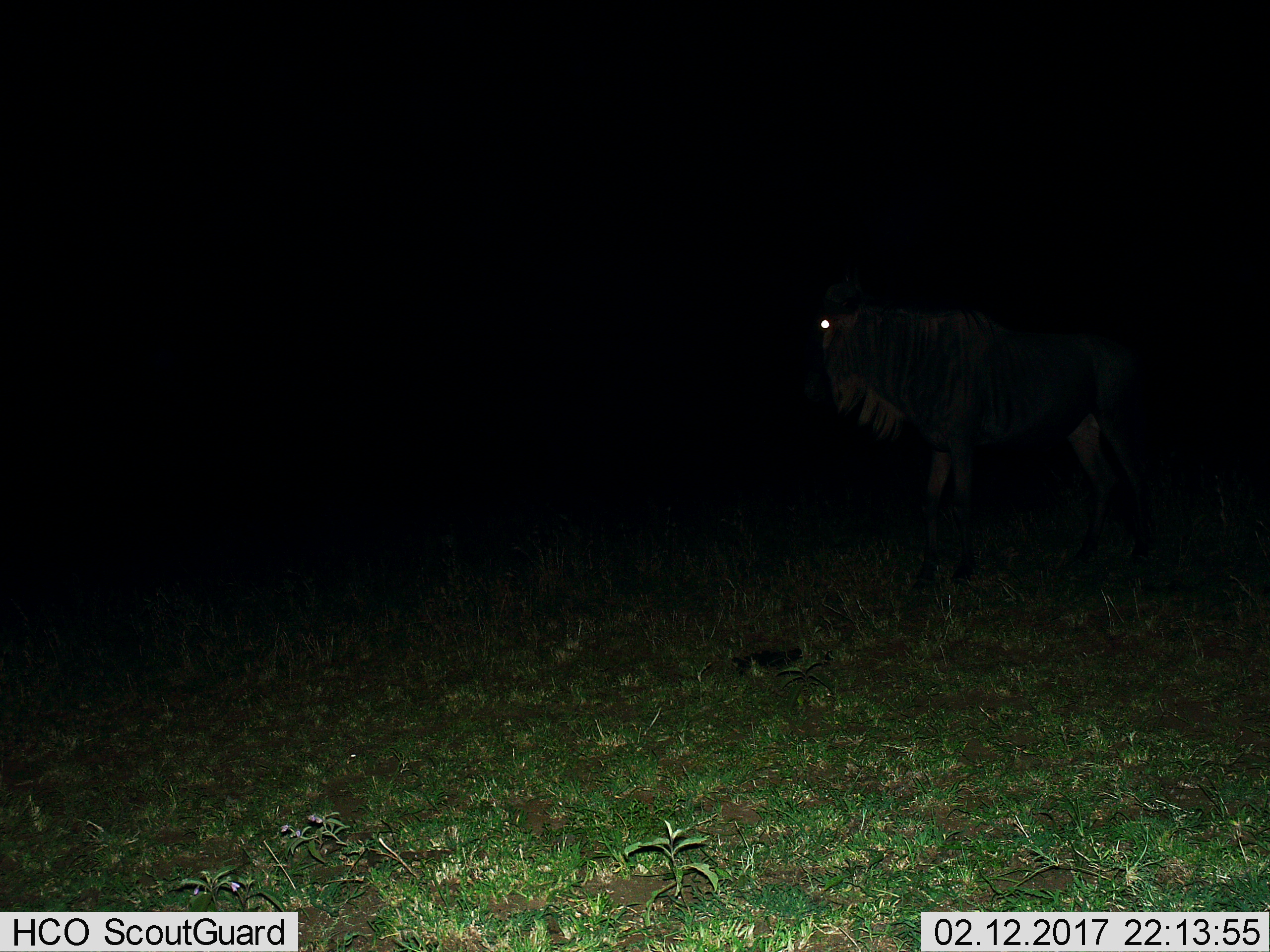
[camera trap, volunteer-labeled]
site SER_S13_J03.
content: unidentified animal